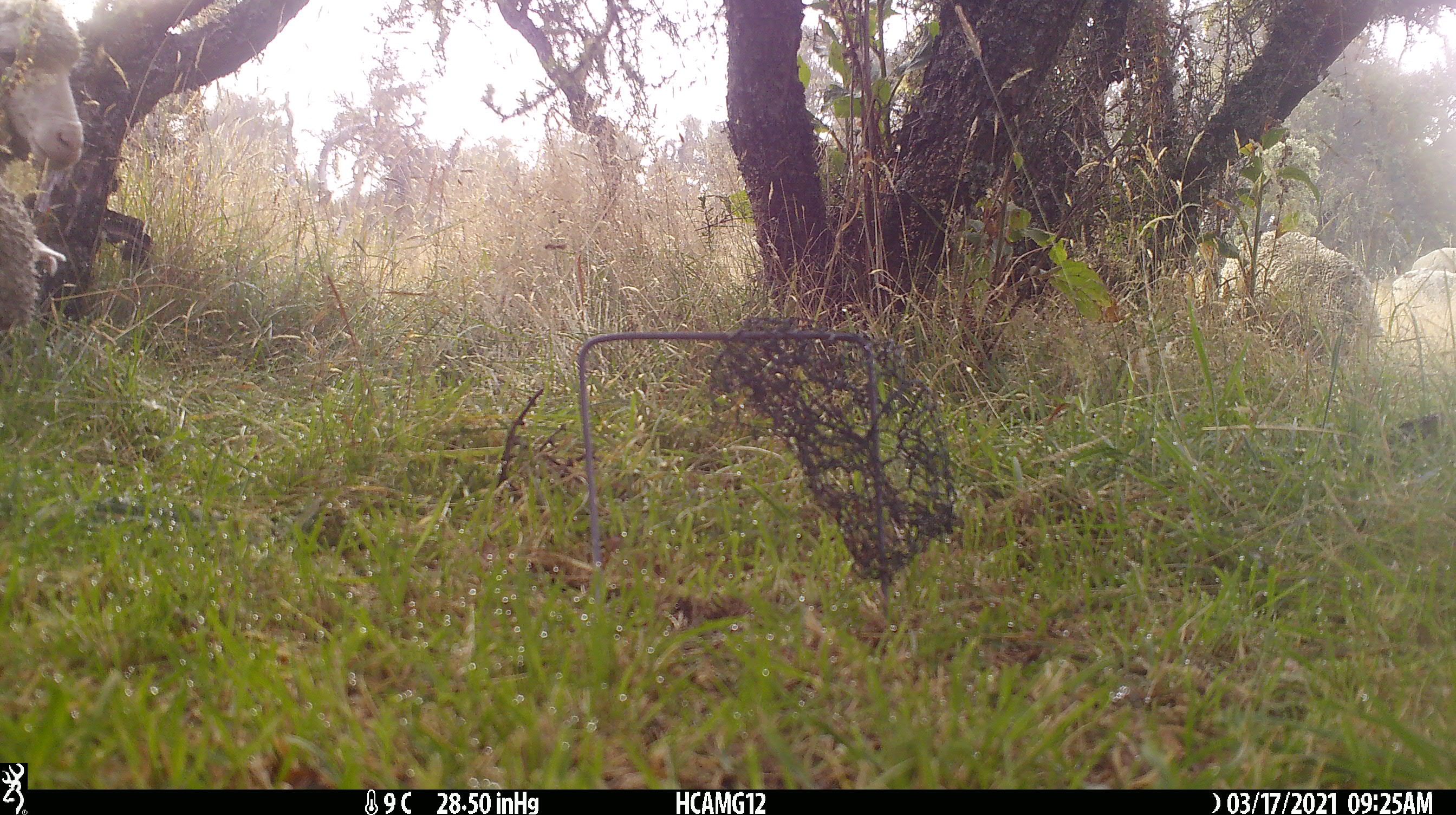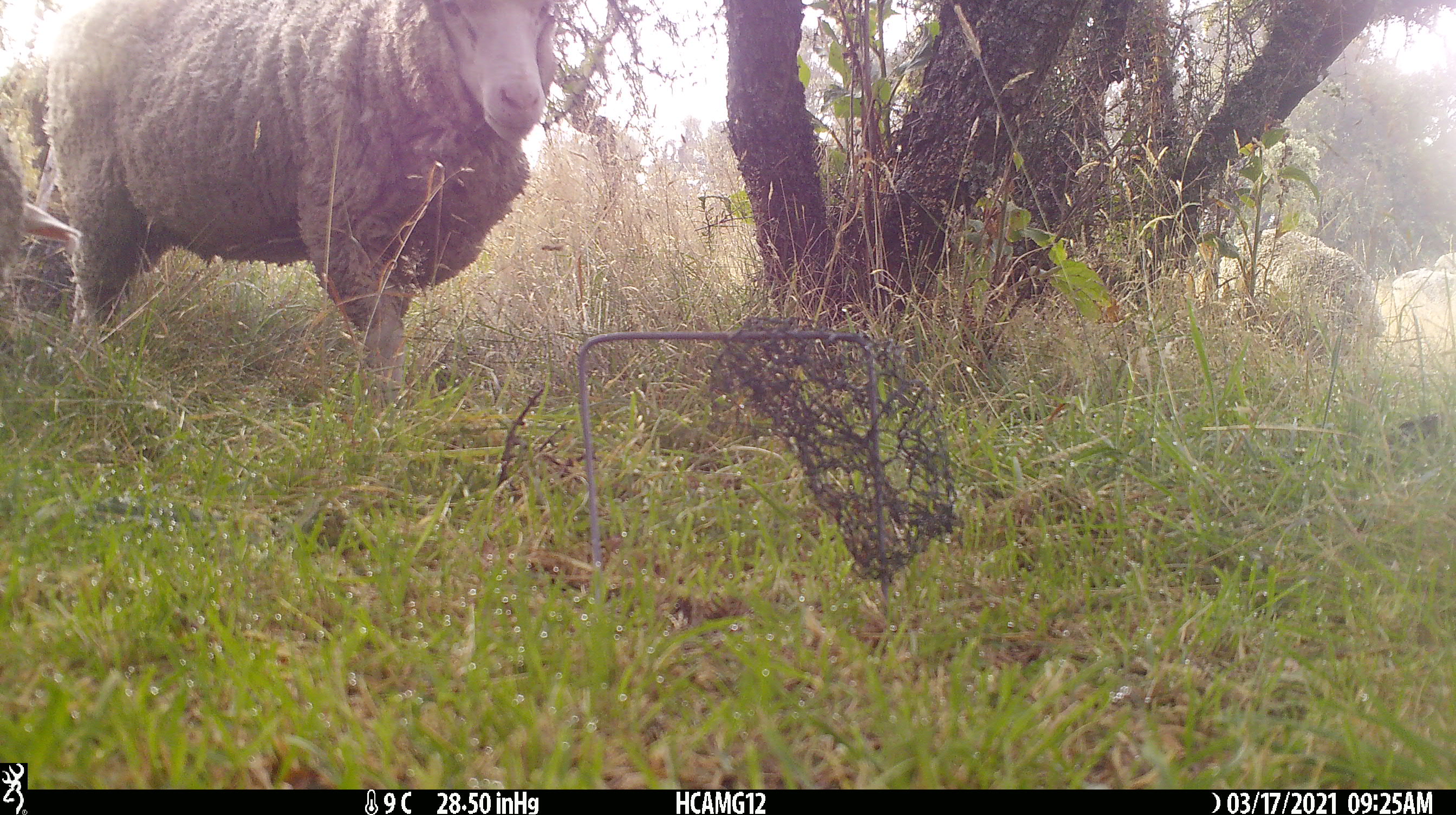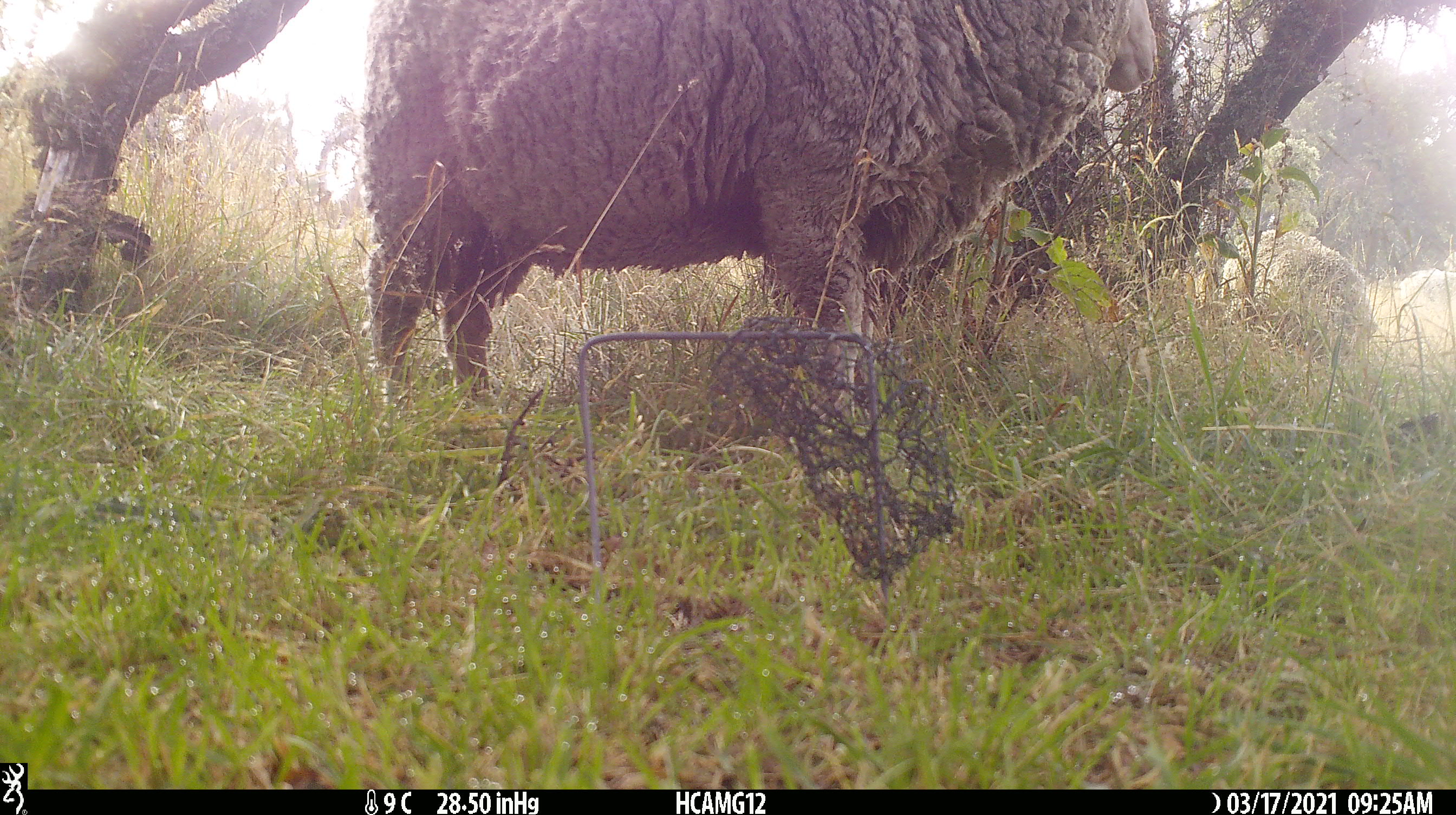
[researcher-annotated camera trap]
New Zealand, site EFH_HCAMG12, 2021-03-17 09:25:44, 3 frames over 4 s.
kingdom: Animalia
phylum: Chordata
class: Mammalia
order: Artiodactyla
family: Bovidae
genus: Ovis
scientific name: Ovis aries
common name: domestic sheep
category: sheep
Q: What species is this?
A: Sheep (domestic sheep) (Ovis aries).